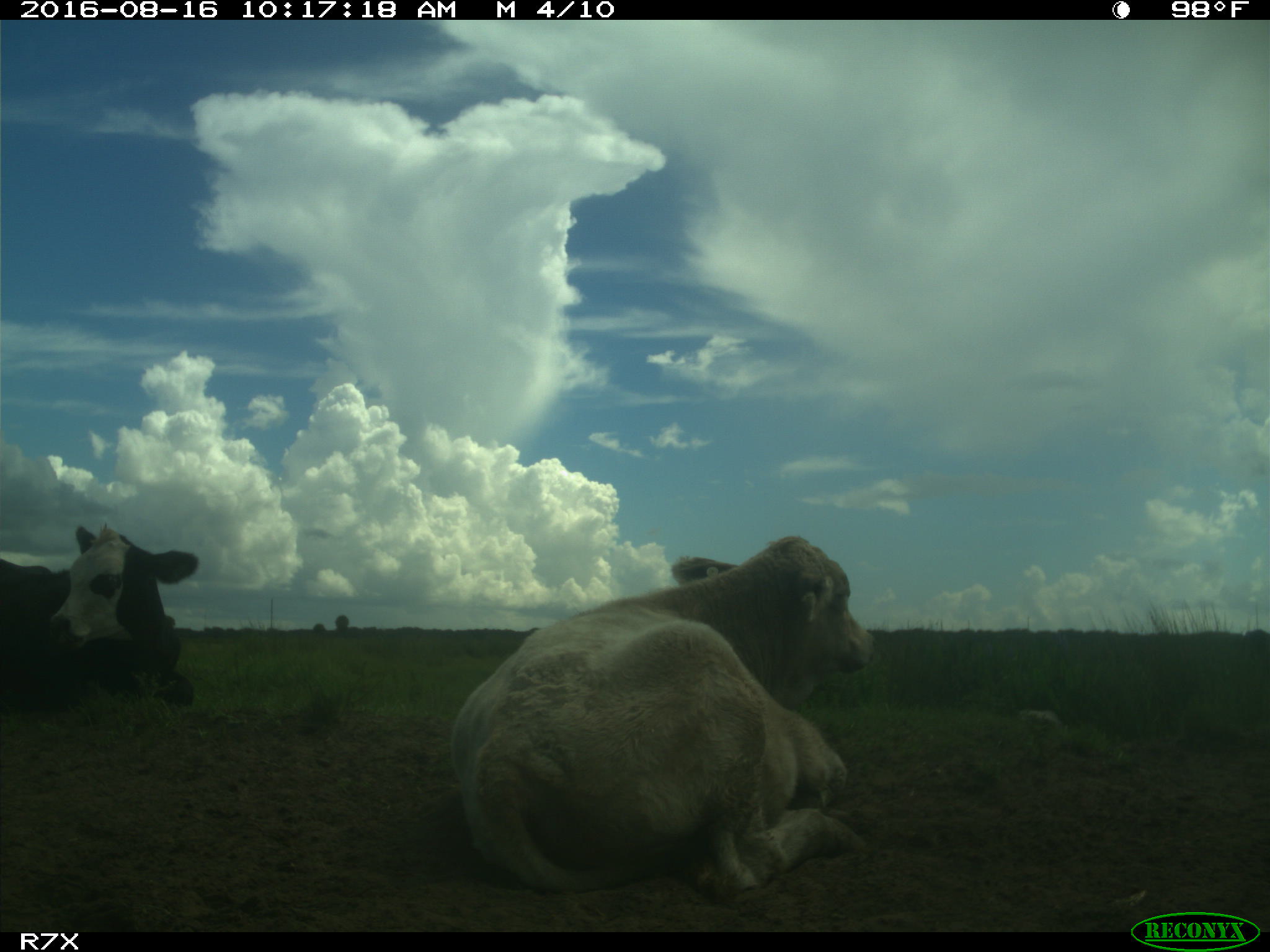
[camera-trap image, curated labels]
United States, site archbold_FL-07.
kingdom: Animalia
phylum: Chordata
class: Mammalia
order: Artiodactyla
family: Bovidae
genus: Bos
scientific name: Bos taurus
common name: domestic cow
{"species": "Bos taurus (domestic cow)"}